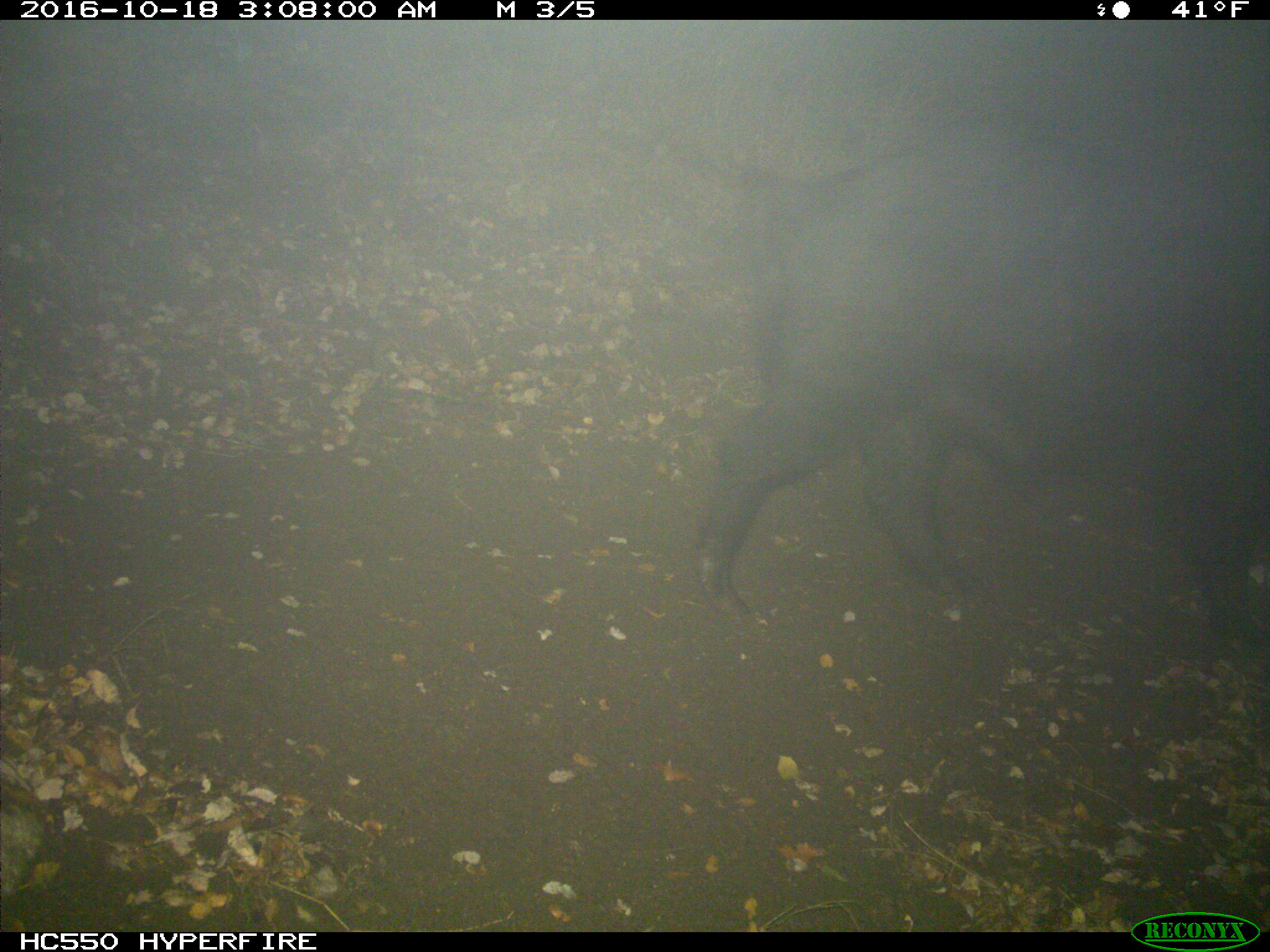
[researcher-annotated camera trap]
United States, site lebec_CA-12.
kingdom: Animalia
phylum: Chordata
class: Mammalia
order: Artiodactyla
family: Suidae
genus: Sus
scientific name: Sus scrofa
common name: wild boar